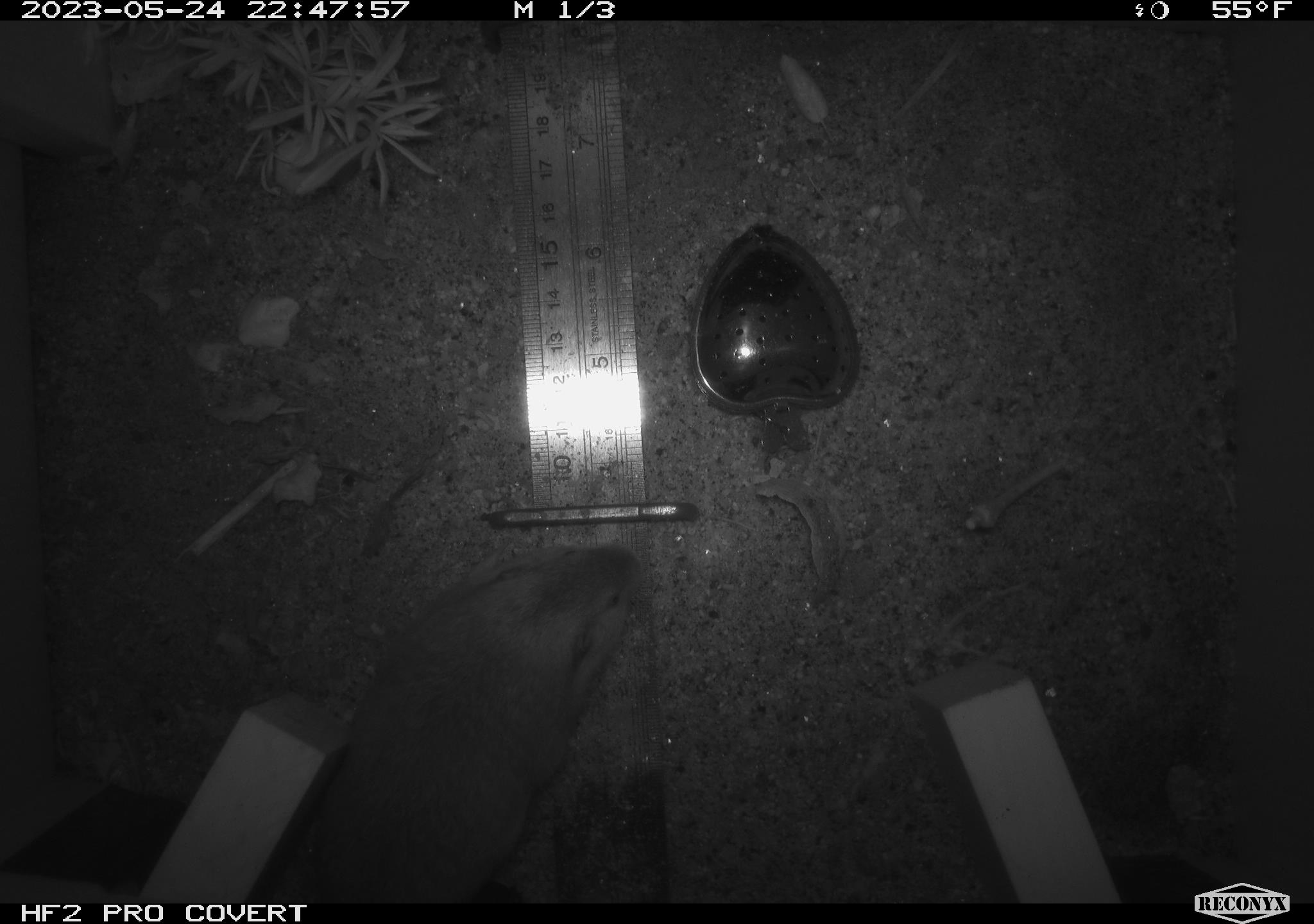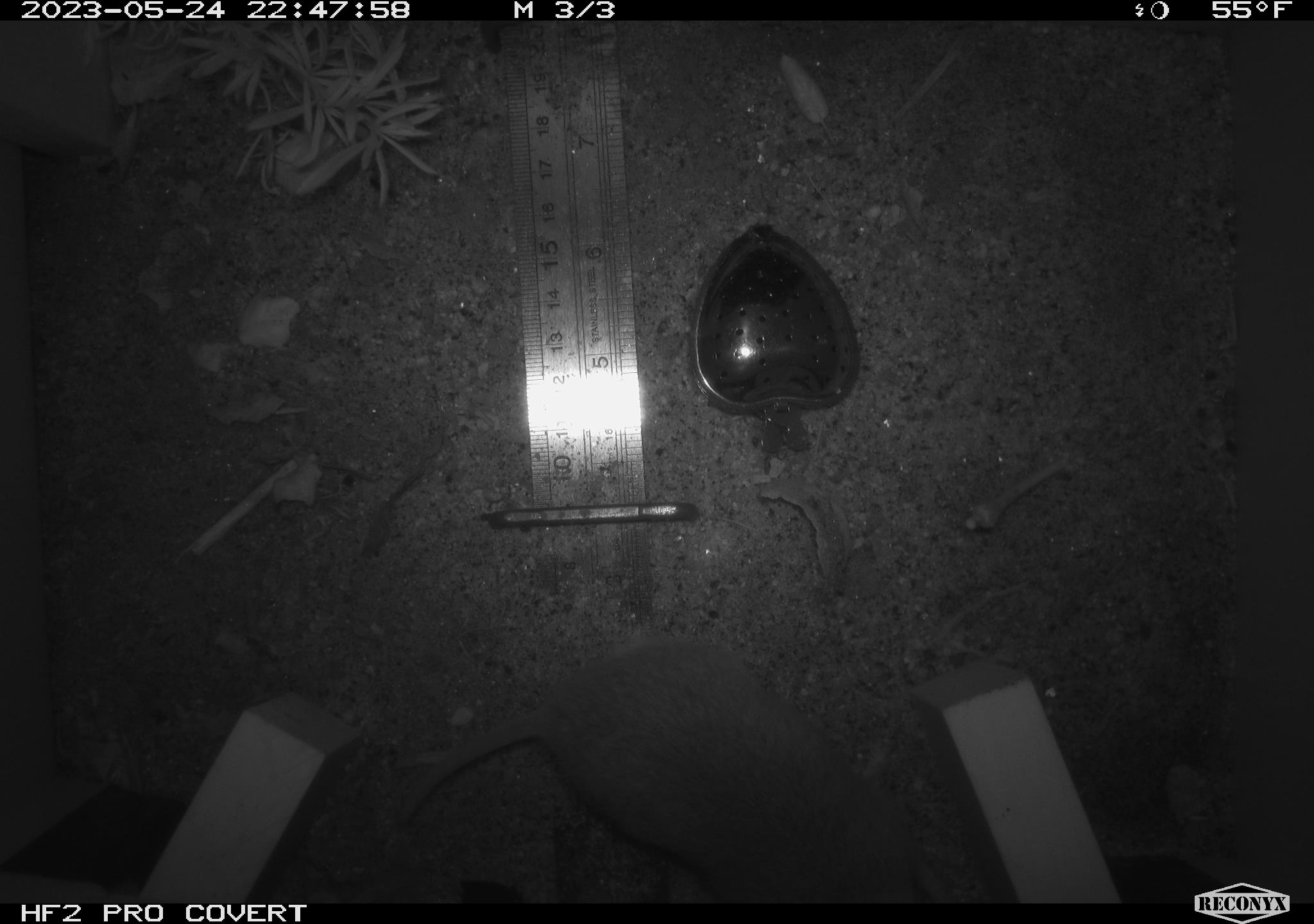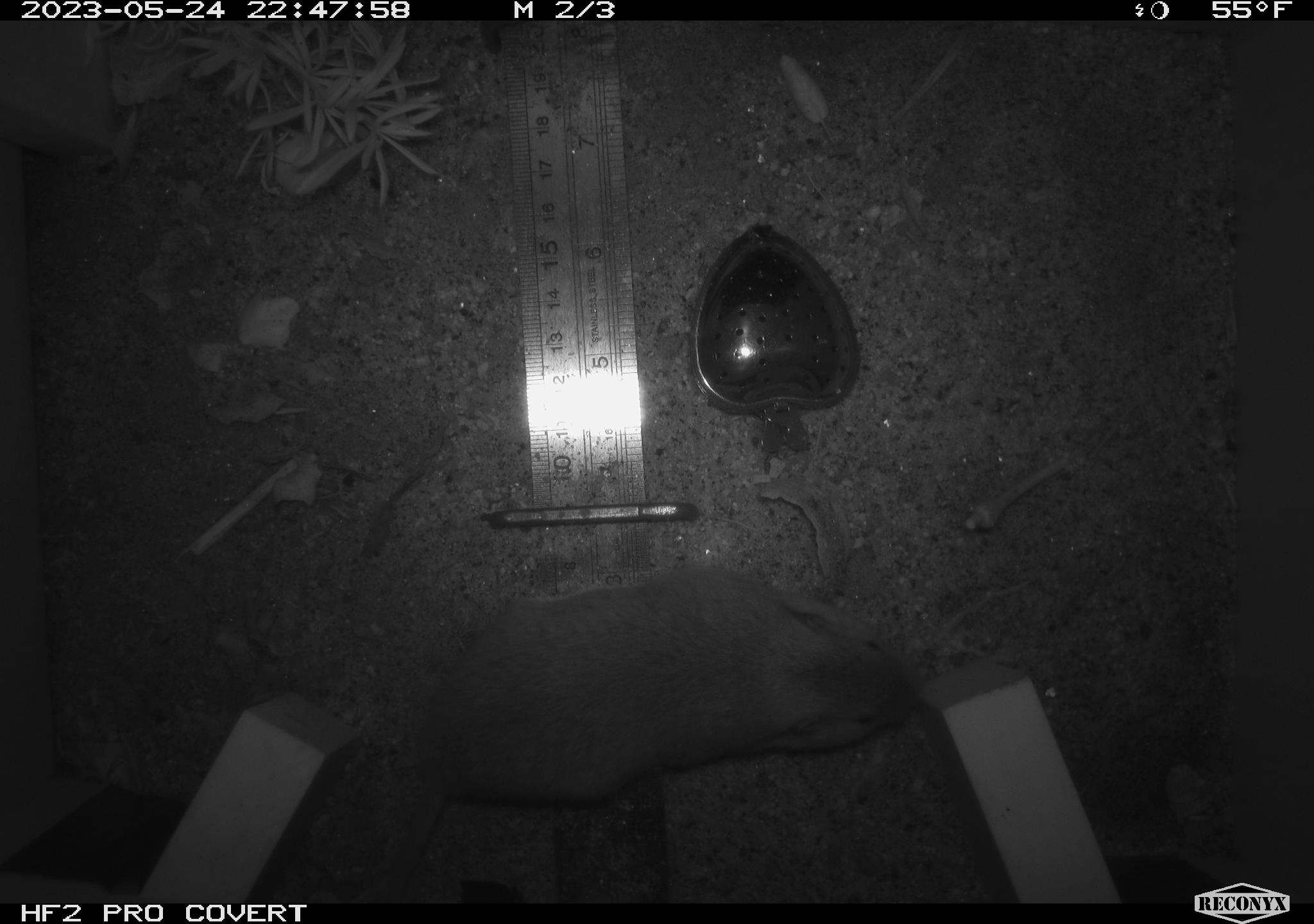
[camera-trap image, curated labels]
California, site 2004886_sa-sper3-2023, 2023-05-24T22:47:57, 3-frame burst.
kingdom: Animalia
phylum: Chordata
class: Mammalia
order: Rodentia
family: Cricetidae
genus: Microtus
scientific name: Microtus californicus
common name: california vole